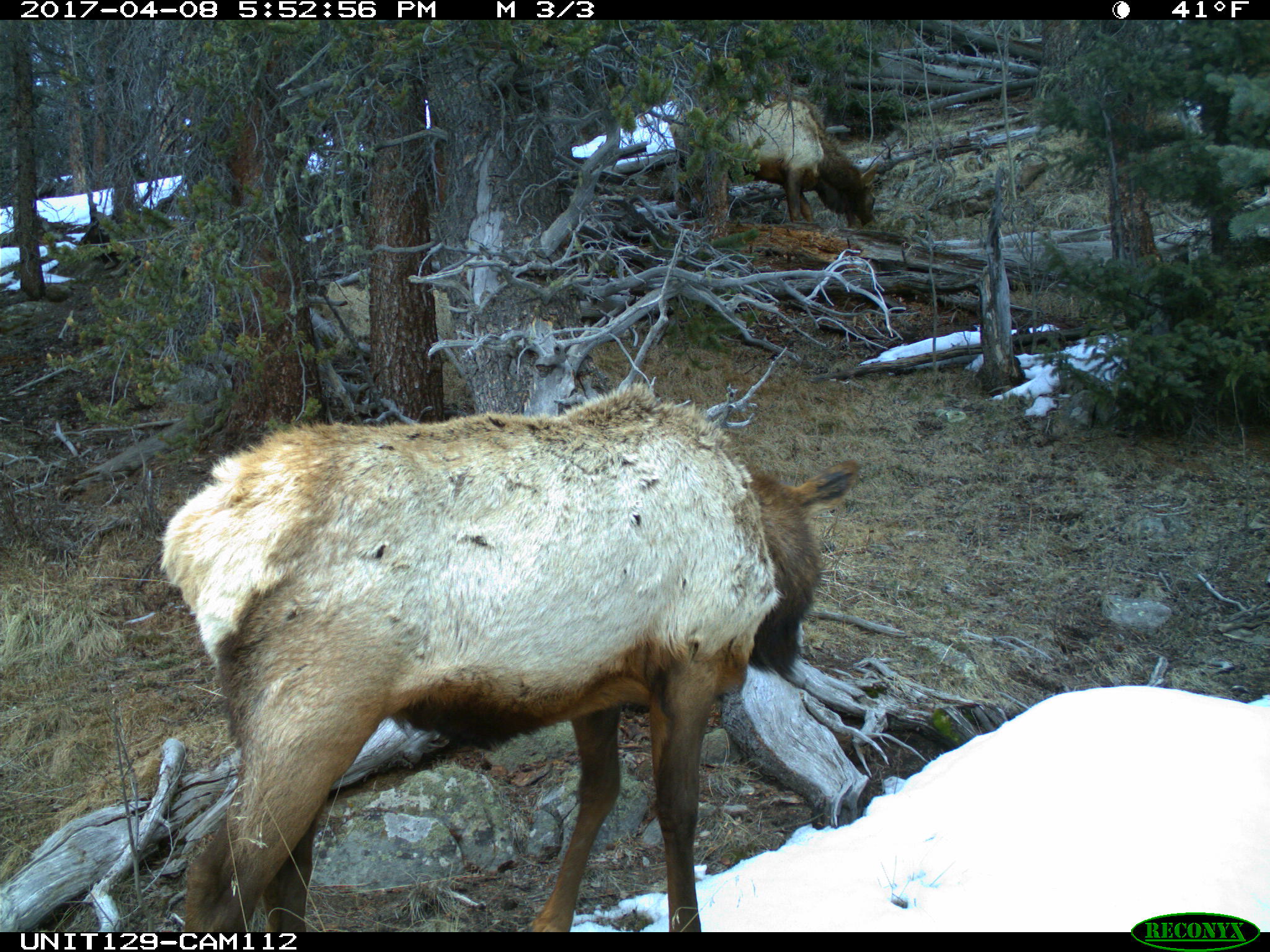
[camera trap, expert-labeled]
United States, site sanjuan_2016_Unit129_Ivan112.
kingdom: Animalia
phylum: Chordata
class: Mammalia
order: Artiodactyla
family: Cervidae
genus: Cervus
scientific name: Cervus elaphus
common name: red deer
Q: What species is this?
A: Cervus elaphus (red deer).